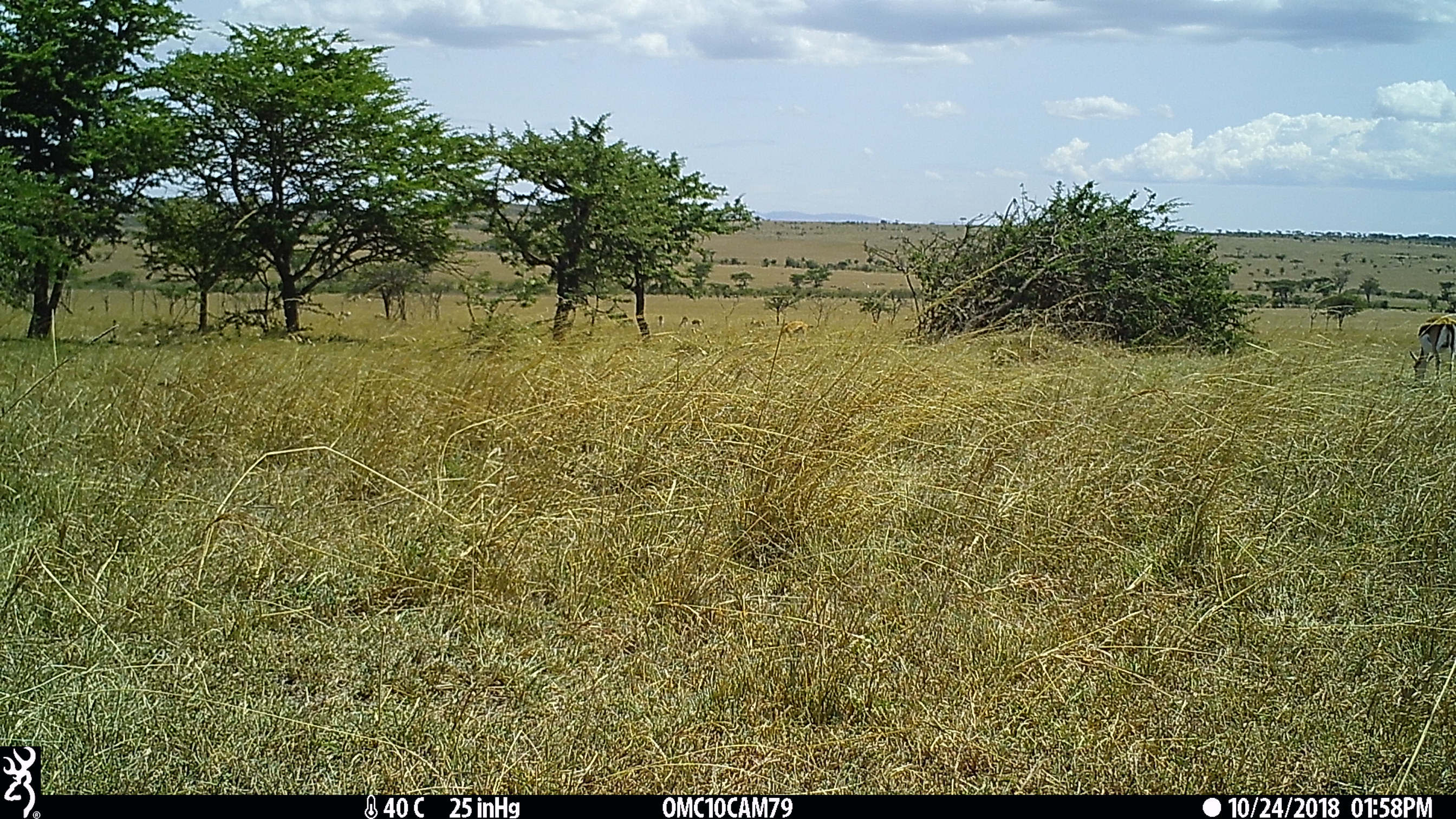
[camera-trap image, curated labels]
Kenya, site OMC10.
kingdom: Animalia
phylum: Chordata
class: Mammalia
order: Artiodactyla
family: Bovidae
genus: Eudorcas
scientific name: Eudorcas thomsonii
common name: thomon's gazelle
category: gazelle thomsons